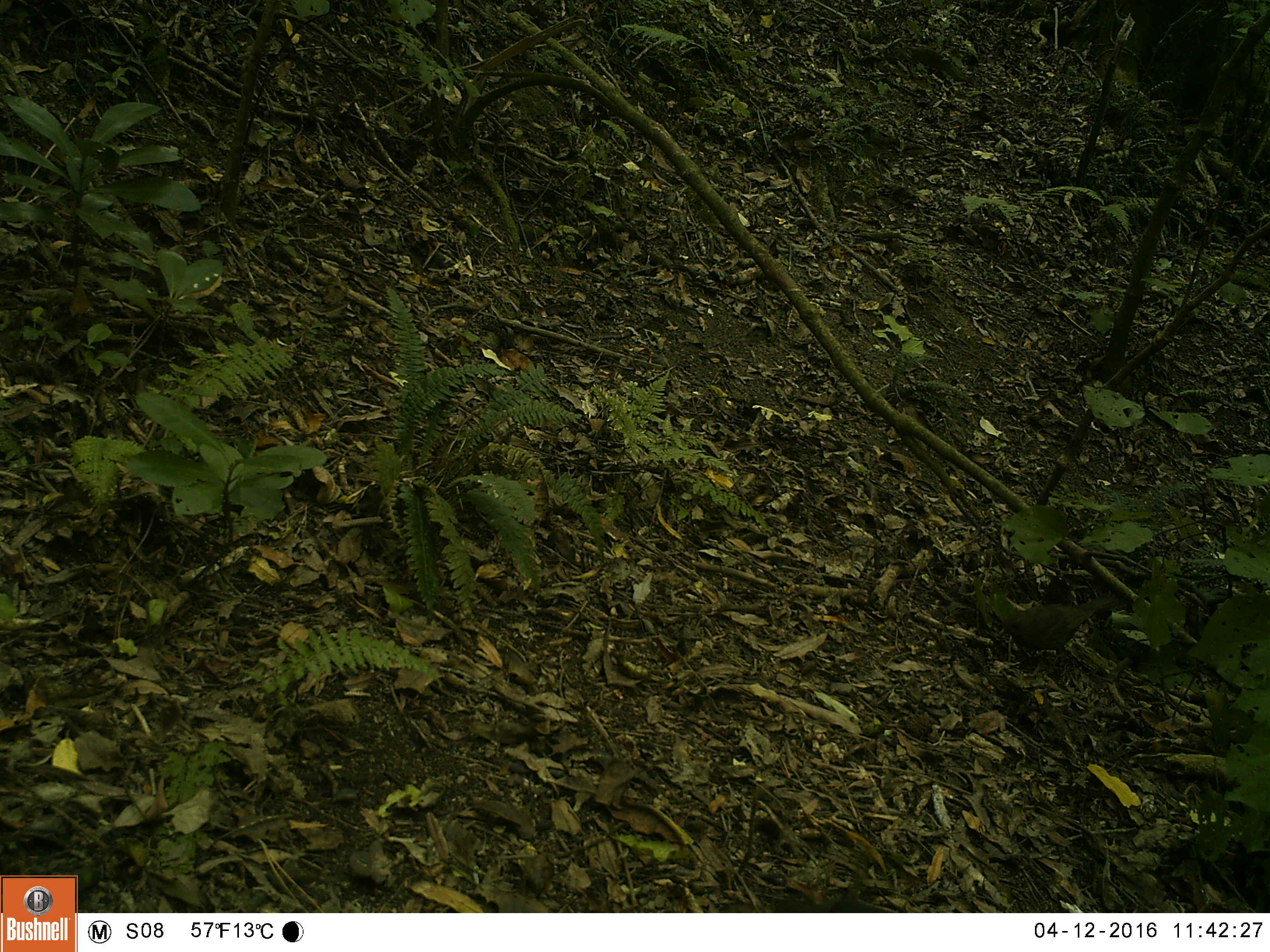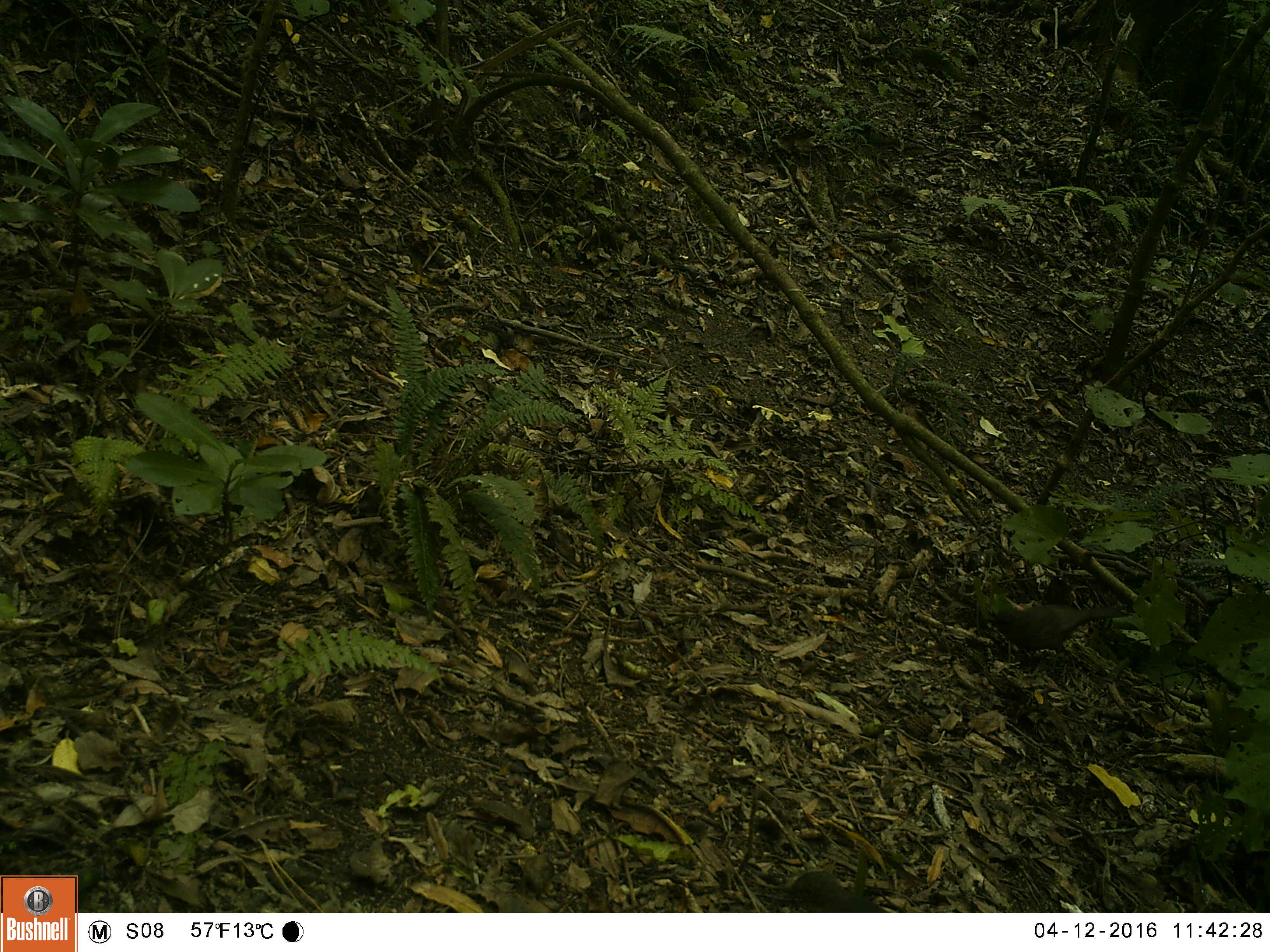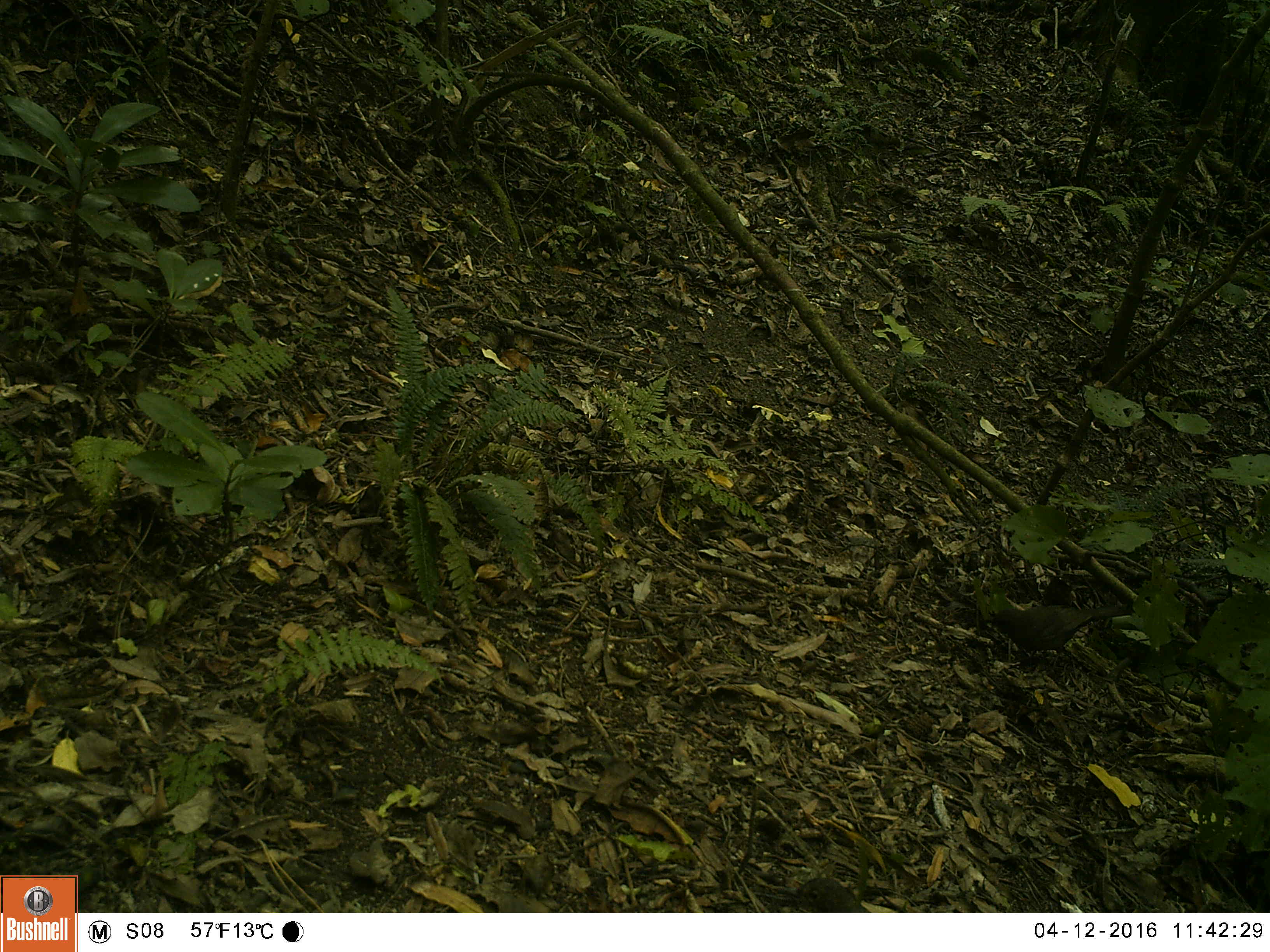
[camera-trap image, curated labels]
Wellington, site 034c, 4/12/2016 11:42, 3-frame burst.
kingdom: Animalia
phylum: Chordata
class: Aves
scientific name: Aves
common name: bird